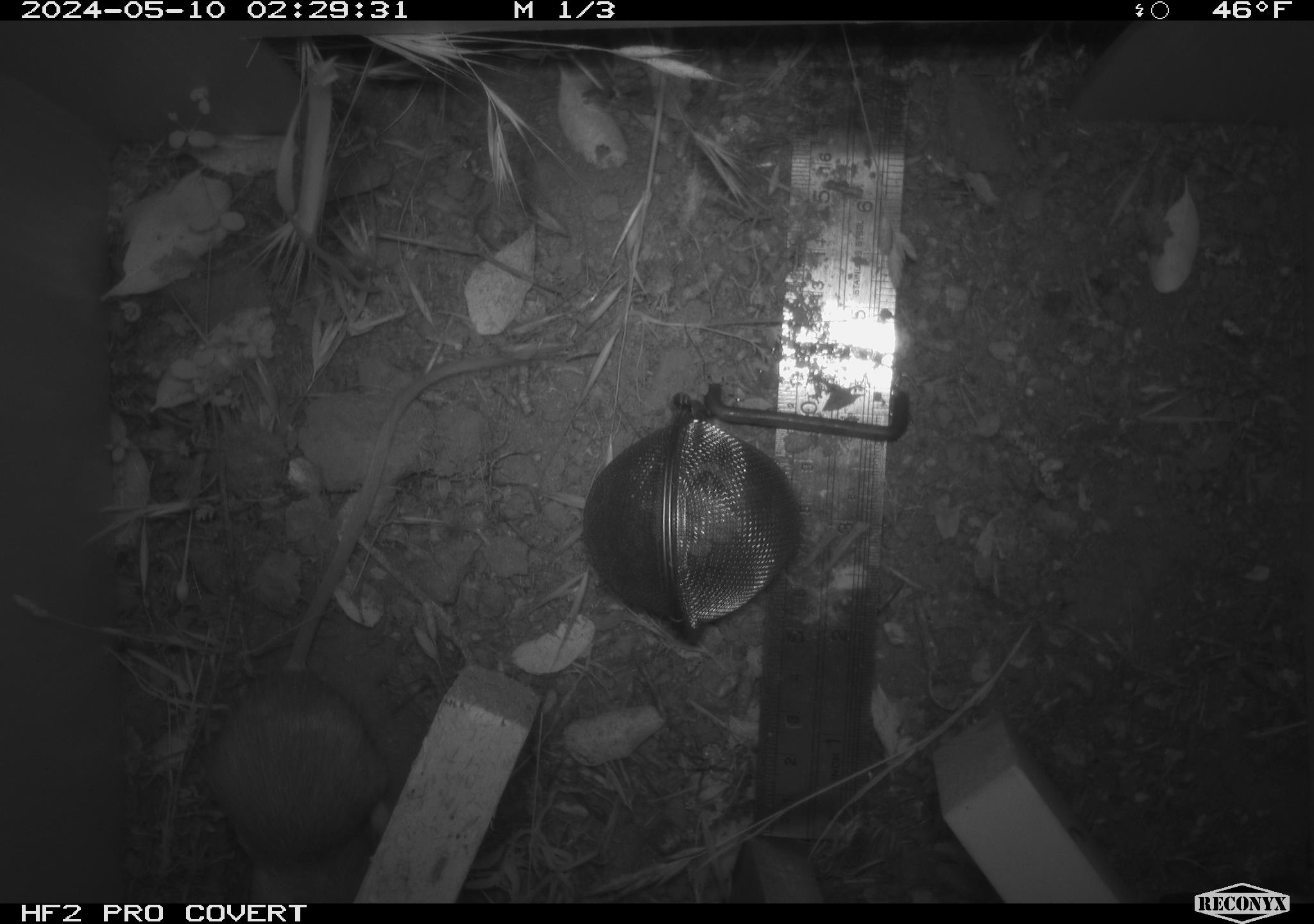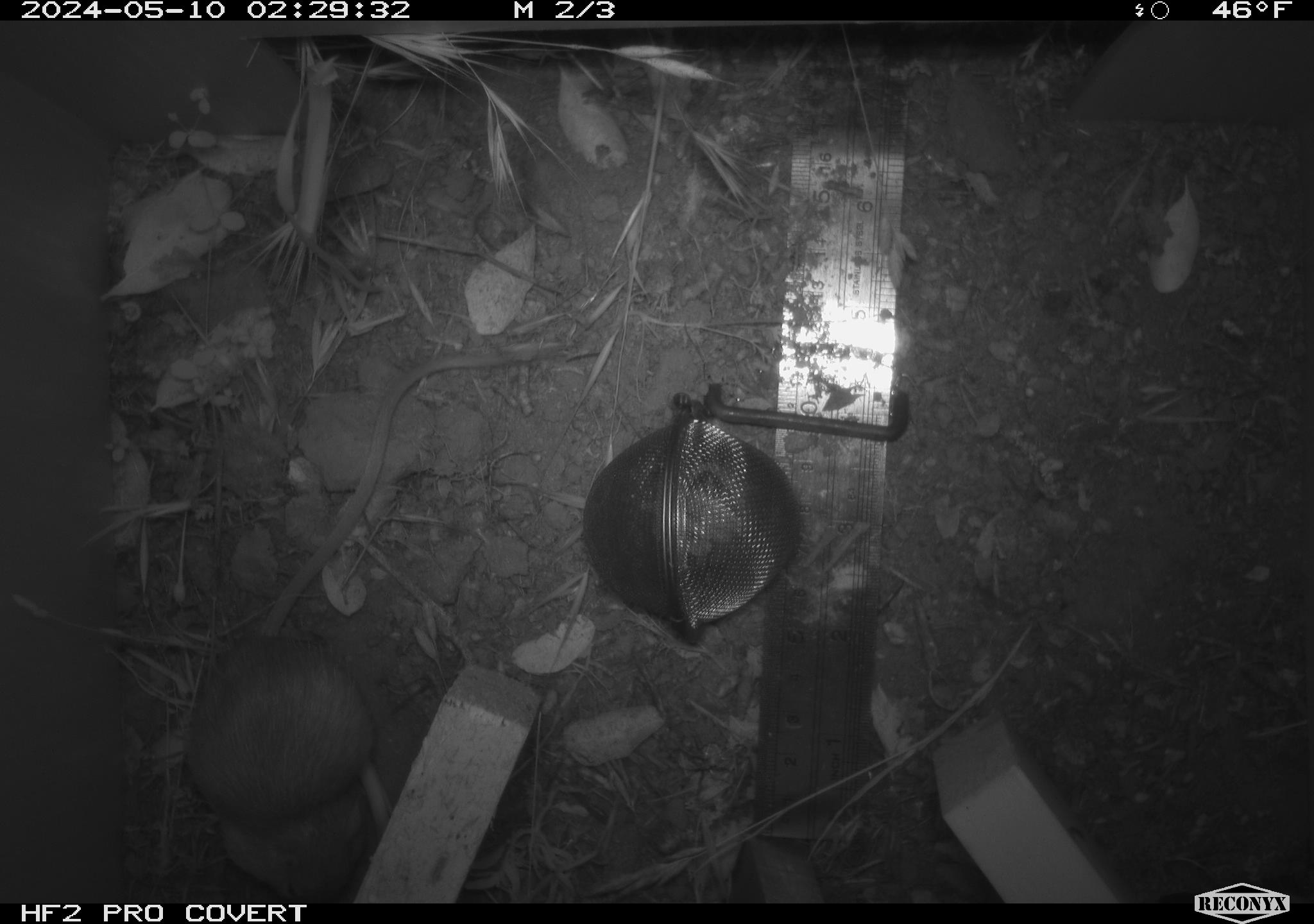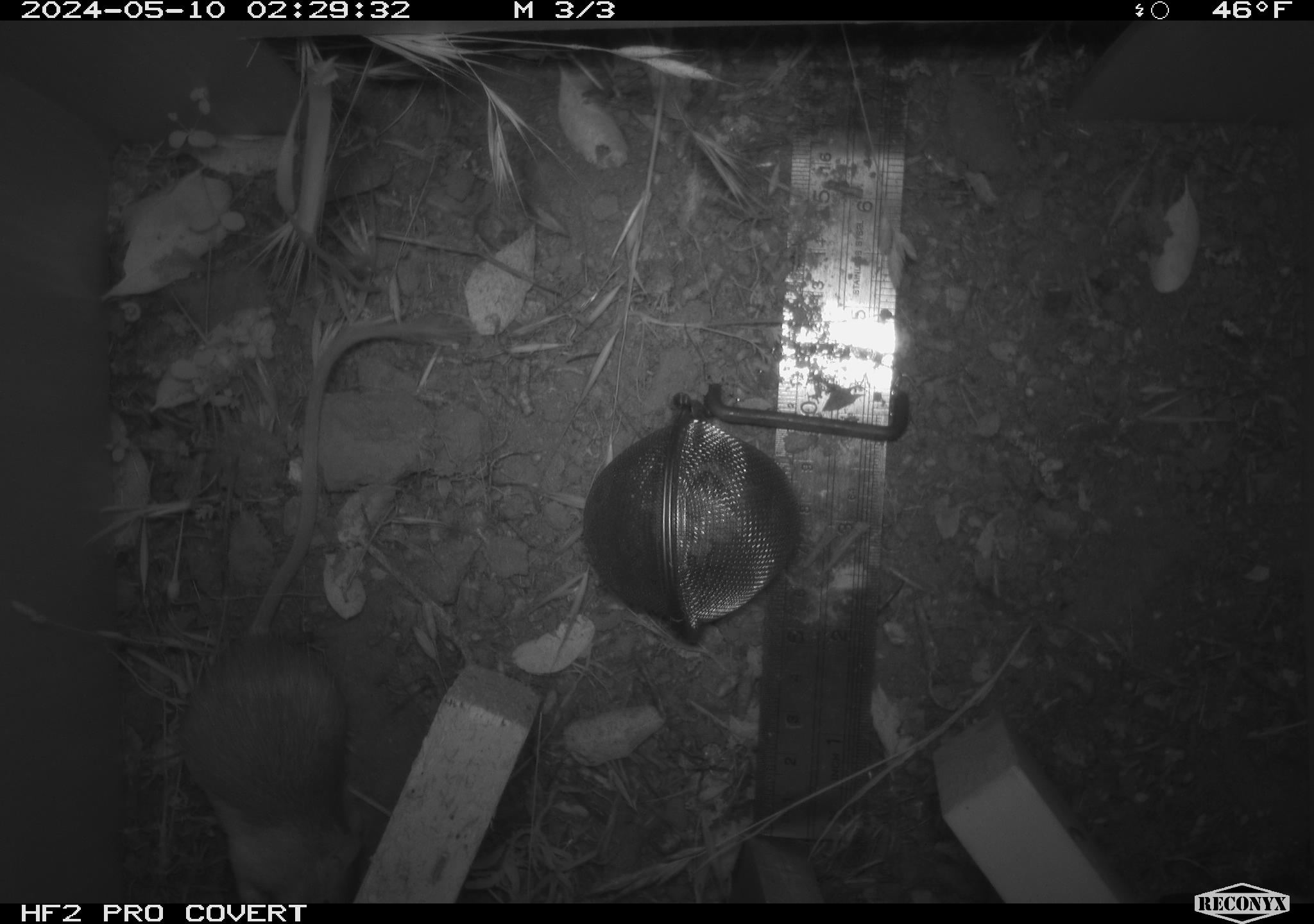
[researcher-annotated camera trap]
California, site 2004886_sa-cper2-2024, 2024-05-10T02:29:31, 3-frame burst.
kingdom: Animalia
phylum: Chordata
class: Mammalia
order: Rodentia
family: Heteromyidae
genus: Dipodomys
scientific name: Dipodomys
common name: kangaroo rats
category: dipodomys species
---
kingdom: Animalia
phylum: Chordata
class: Mammalia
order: Rodentia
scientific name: Rodentia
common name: rodent